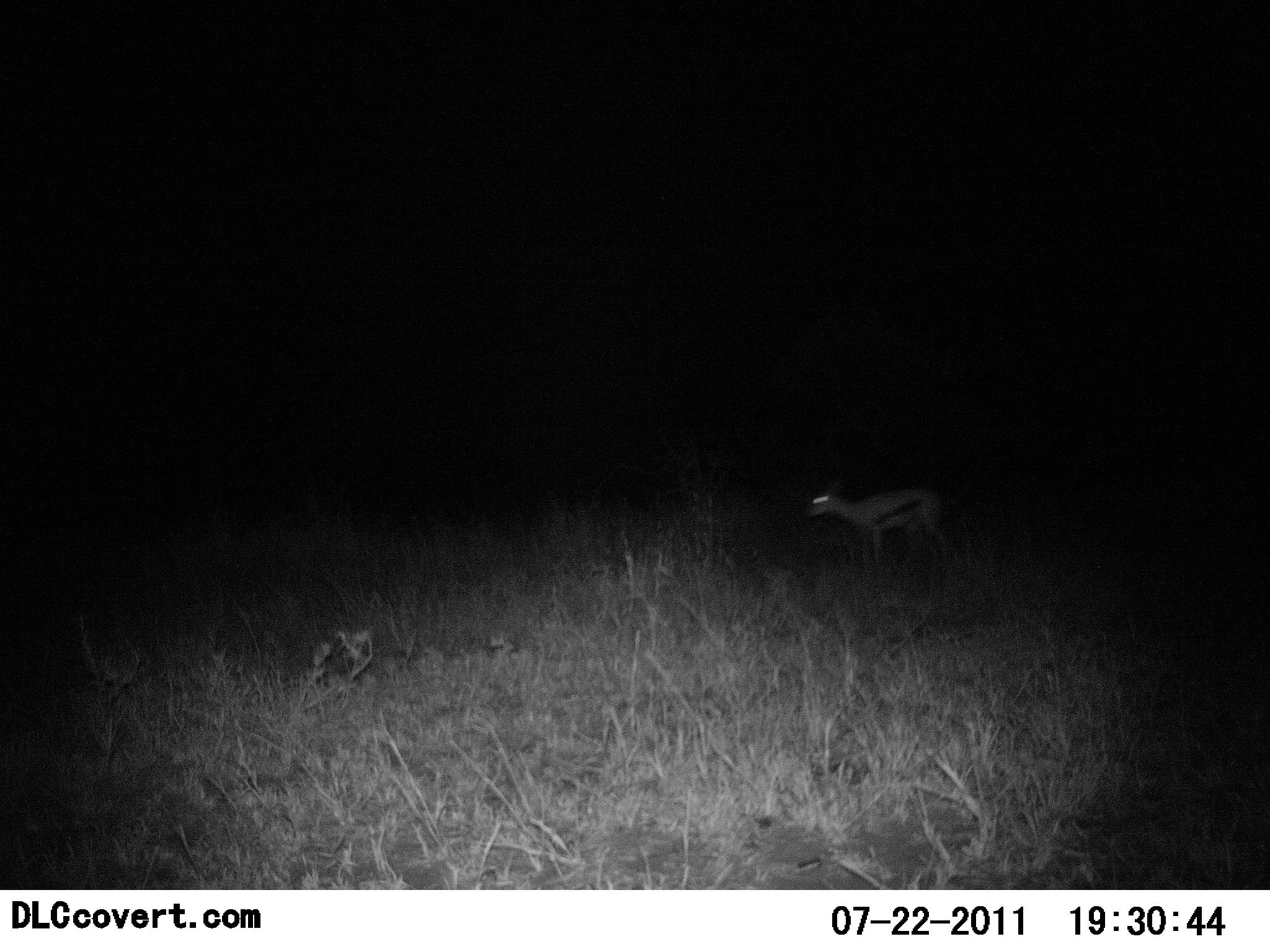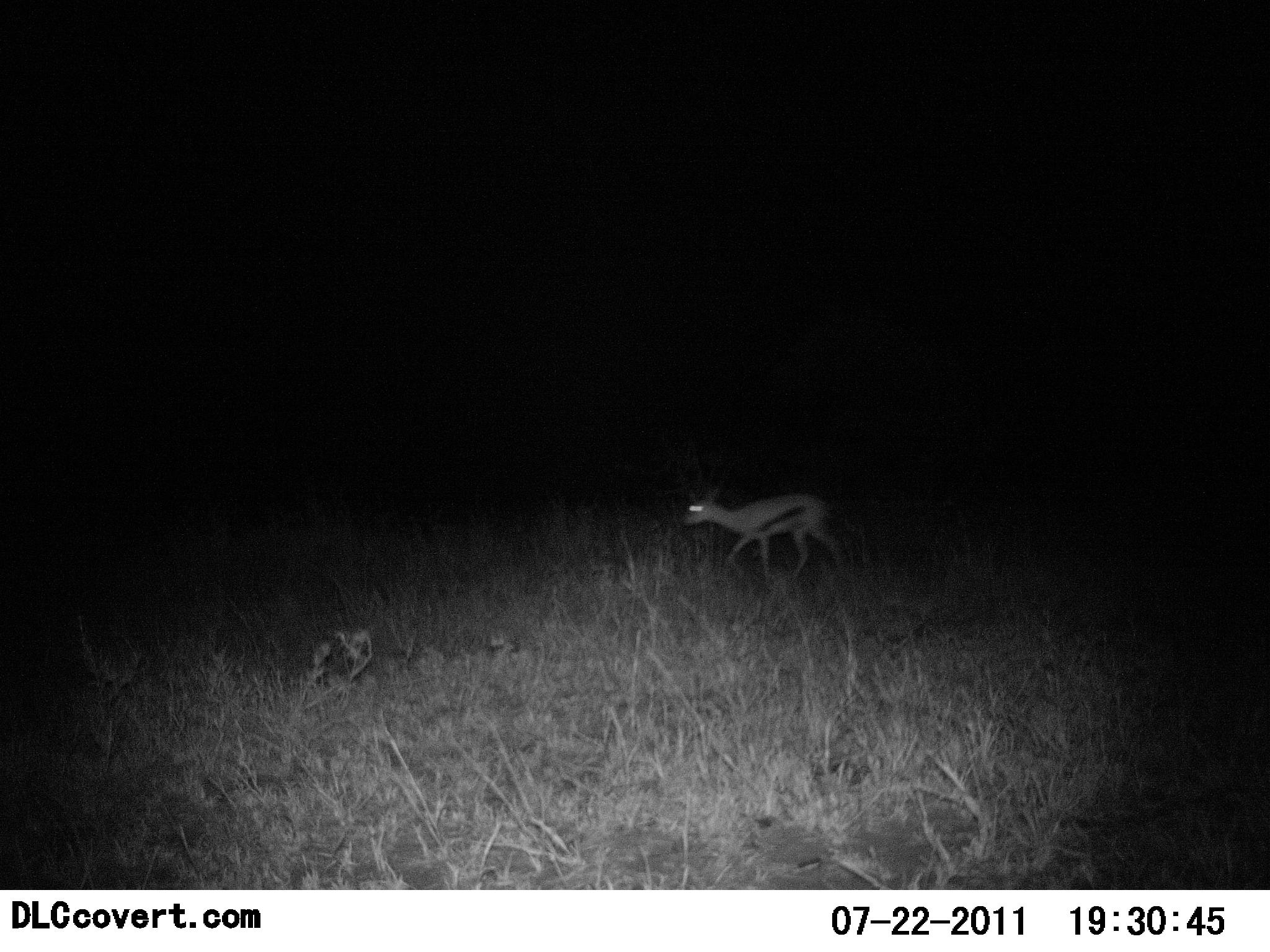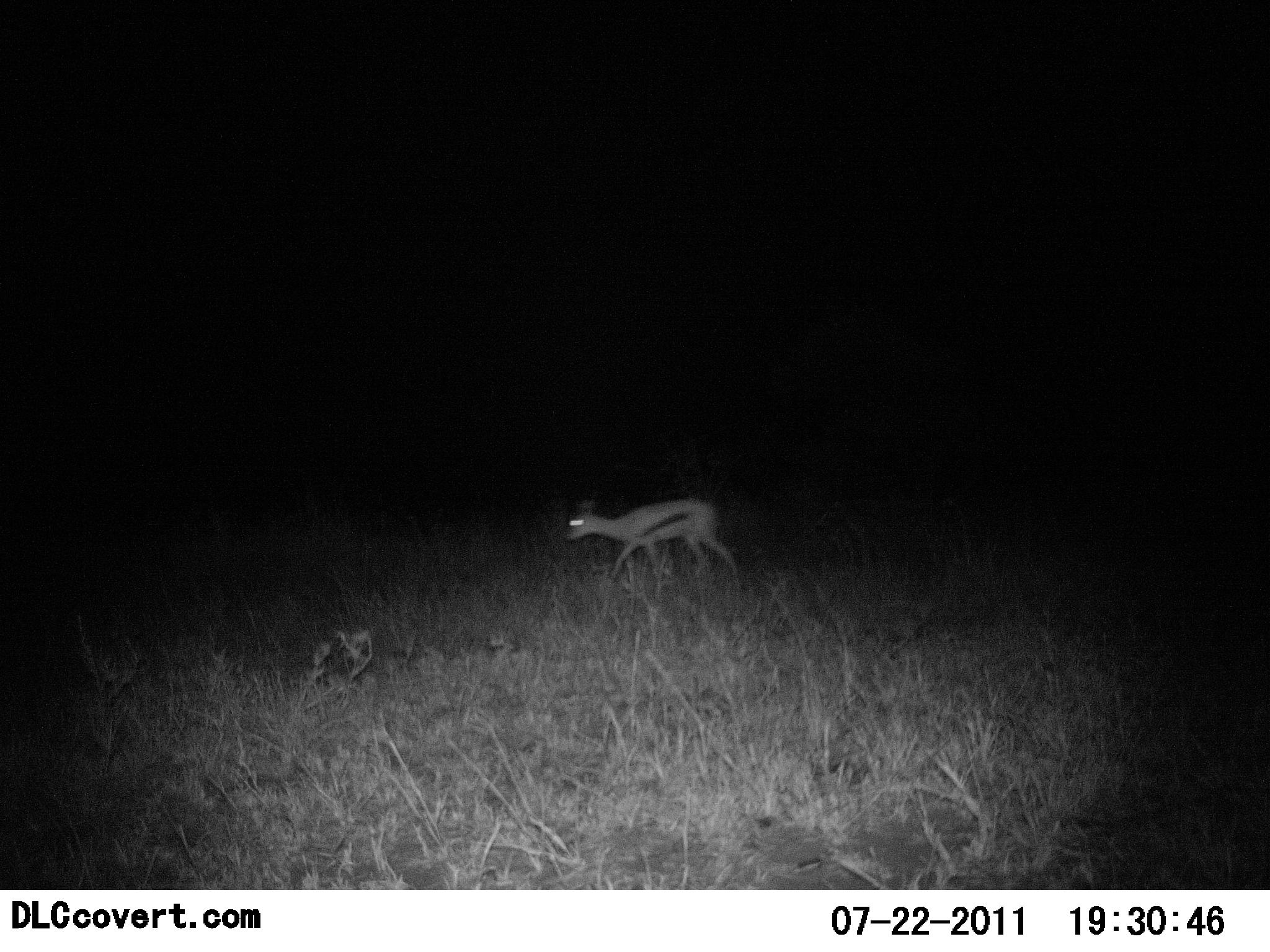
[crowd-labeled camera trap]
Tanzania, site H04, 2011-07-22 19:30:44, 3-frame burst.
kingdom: Animalia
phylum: Chordata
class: Mammalia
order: Artiodactyla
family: Bovidae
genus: Eudorcas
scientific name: Eudorcas thomsonii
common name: thomson's gazelle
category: gazellethomsons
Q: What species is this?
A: Gazellethomsons (thomson's gazelle) (Eudorcas thomsonii).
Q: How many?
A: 1.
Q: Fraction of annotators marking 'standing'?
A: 13%.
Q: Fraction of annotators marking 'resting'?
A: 0%.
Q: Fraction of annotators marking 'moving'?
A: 93%.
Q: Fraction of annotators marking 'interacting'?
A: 0%.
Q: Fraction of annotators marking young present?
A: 0%.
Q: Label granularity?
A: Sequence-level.